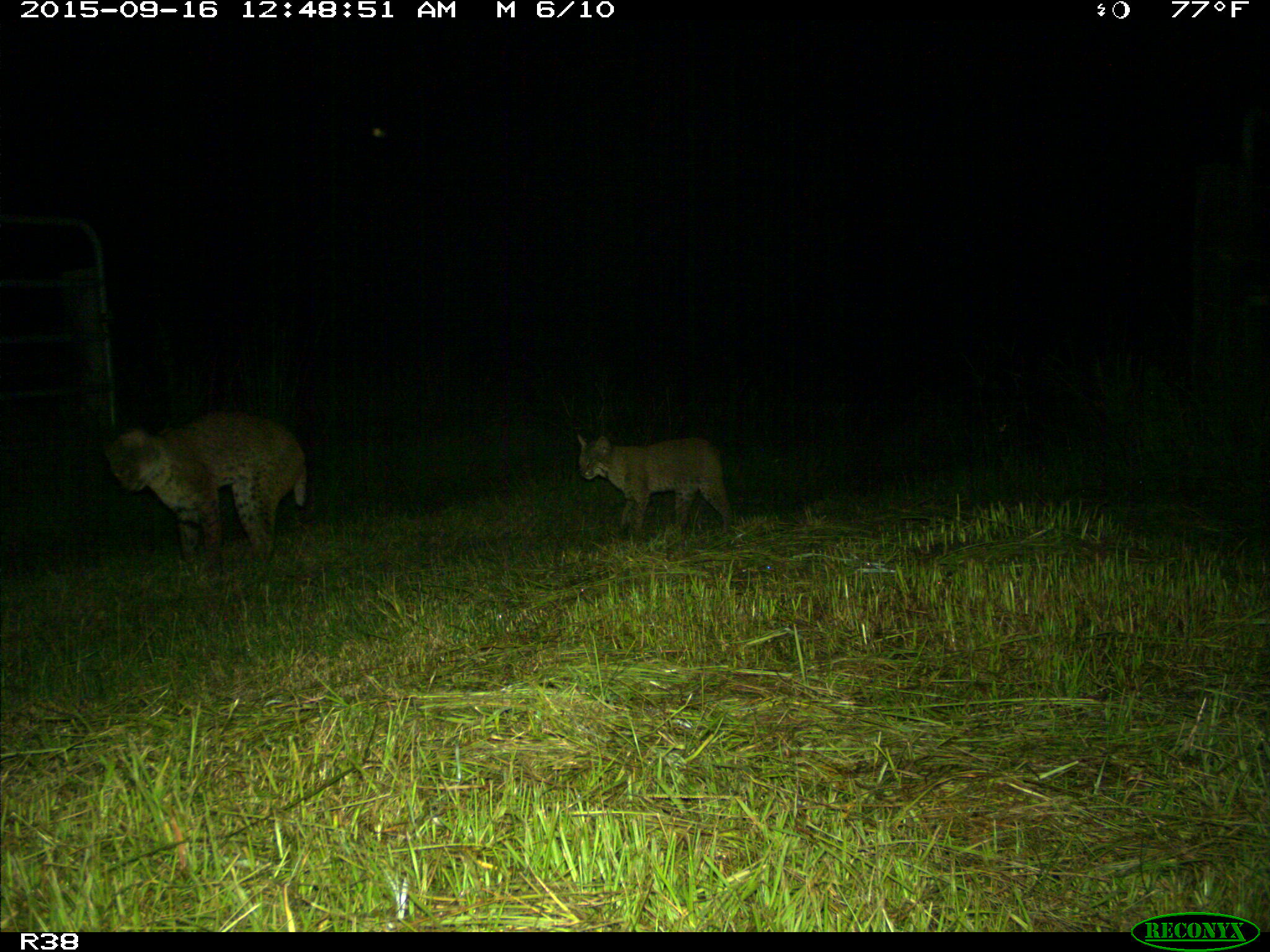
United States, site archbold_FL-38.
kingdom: Animalia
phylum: Chordata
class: Mammalia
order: Carnivora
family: Felidae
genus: Lynx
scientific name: Lynx rufus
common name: bobcat